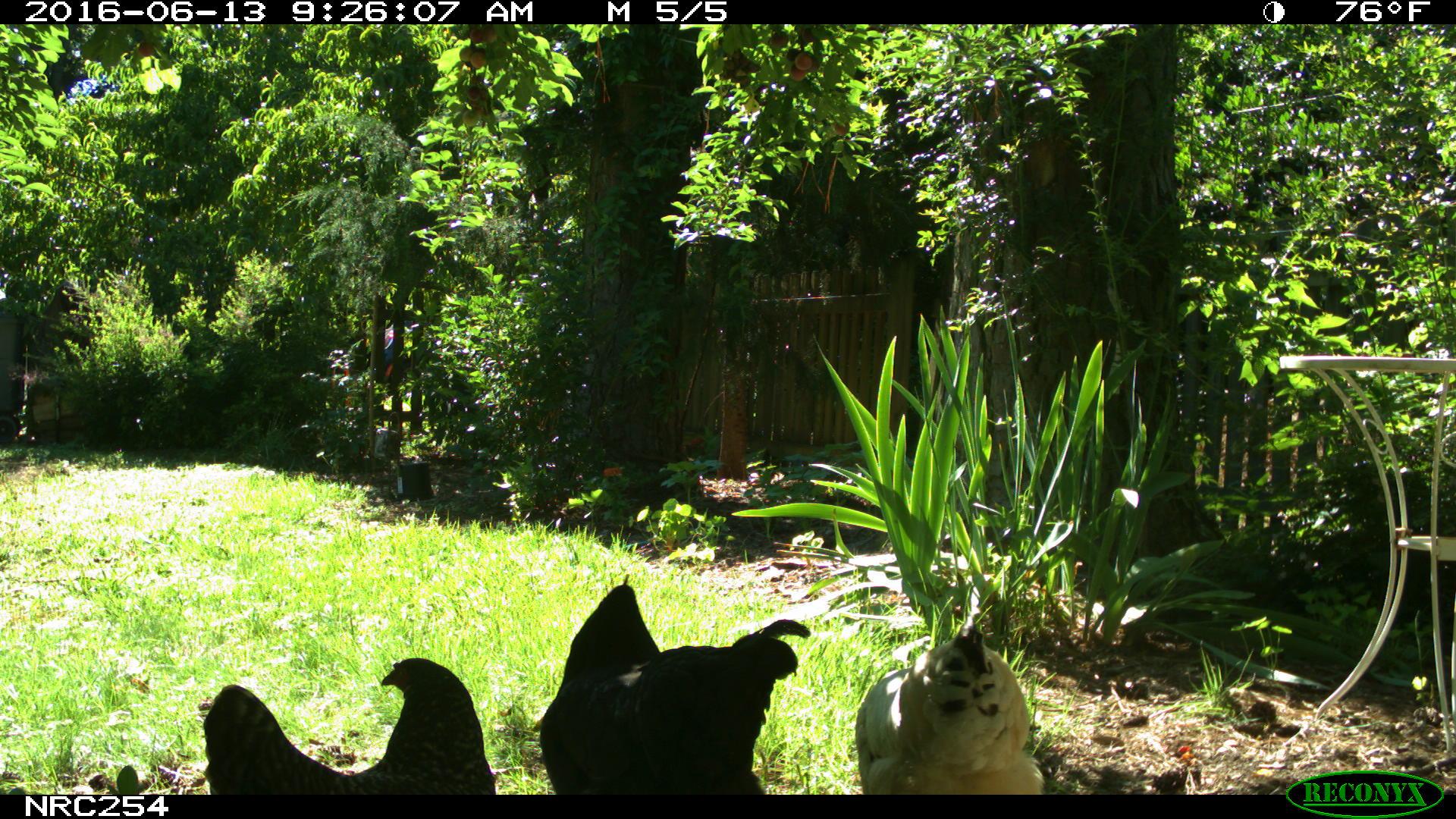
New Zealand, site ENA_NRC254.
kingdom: Animalia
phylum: Chordata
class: Aves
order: Galliformes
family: Phasianidae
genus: Gallus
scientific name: Gallus gallus domesticus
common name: chicken